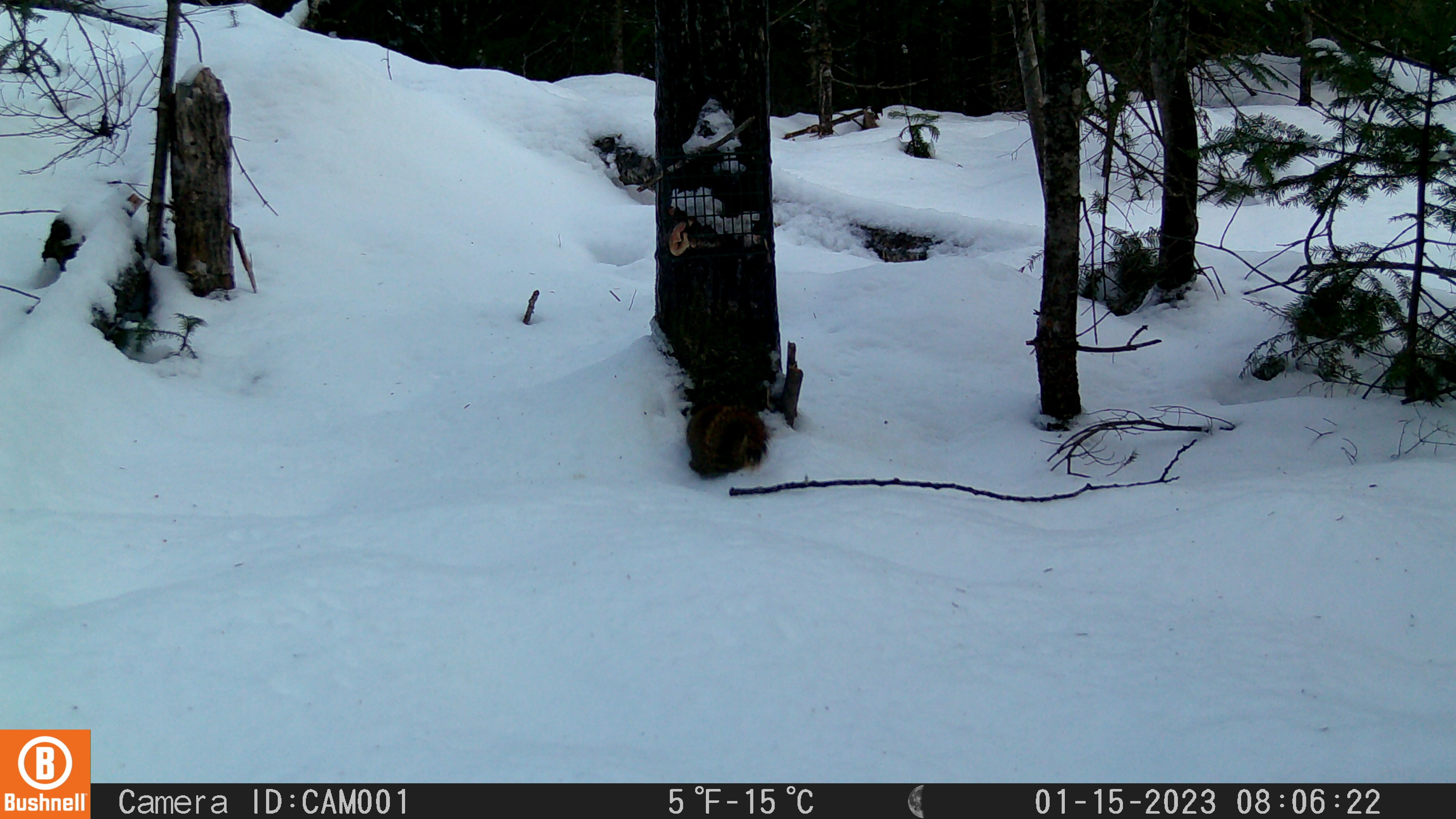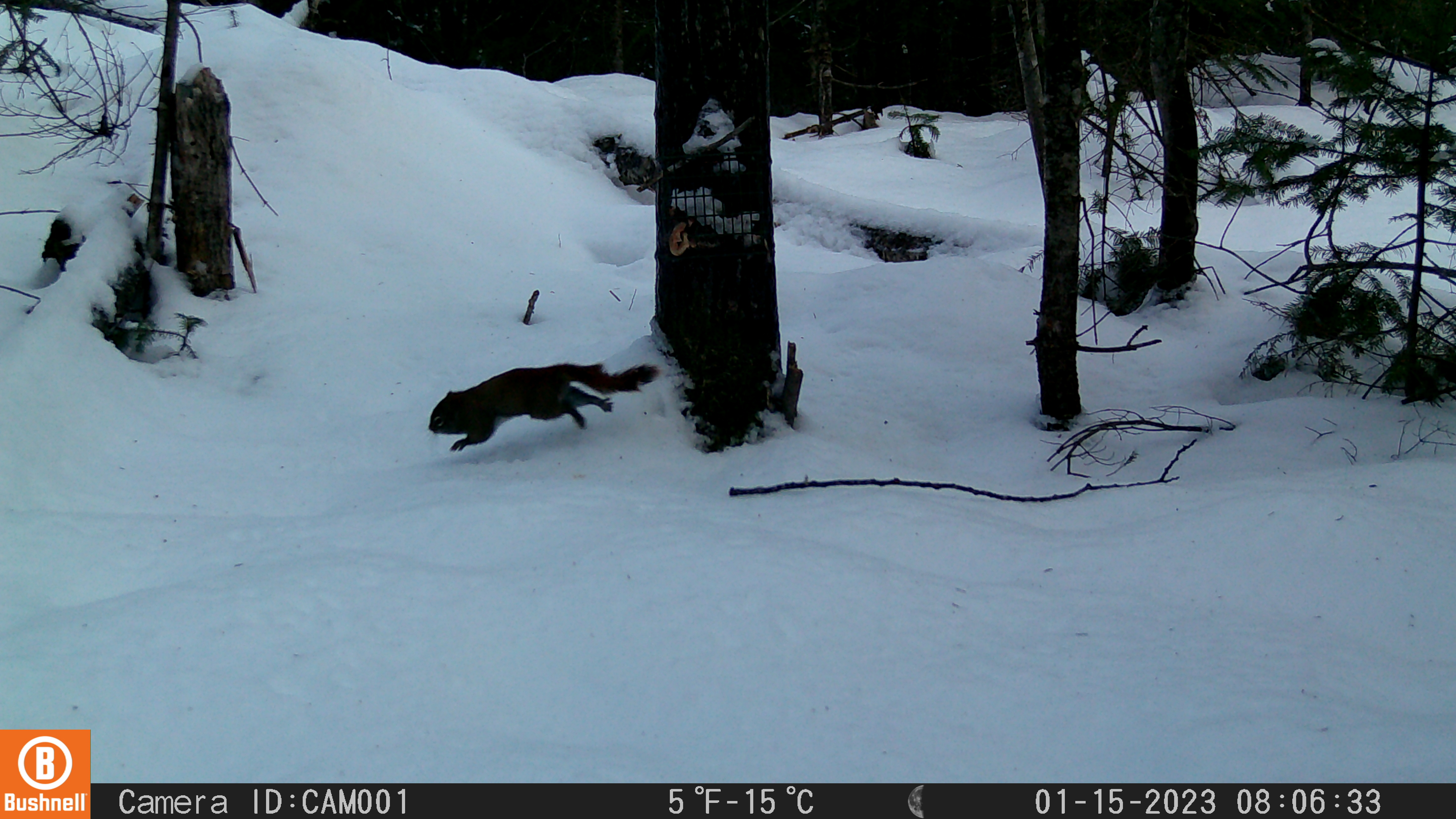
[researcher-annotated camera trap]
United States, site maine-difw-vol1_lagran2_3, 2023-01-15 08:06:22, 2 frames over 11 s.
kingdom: Animalia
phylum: Chordata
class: Mammalia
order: Rodentia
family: Sciuridae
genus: Tamiasciurus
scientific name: Tamiasciurus hudsonicus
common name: red squirrel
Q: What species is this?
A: Red squirrel (Tamiasciurus hudsonicus).